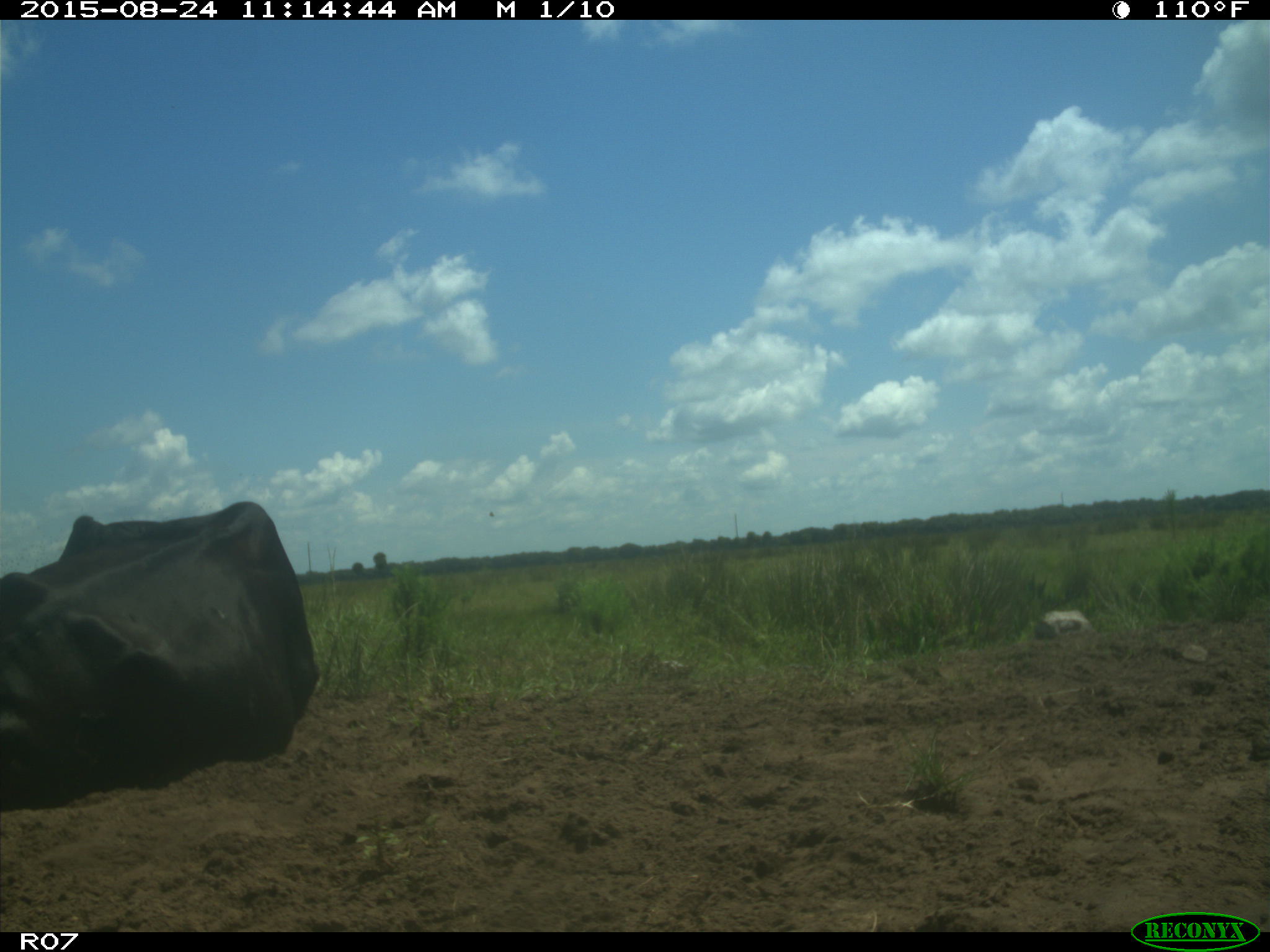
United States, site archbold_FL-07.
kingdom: Animalia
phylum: Chordata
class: Mammalia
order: Artiodactyla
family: Bovidae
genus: Bos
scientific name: Bos taurus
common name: domestic cow